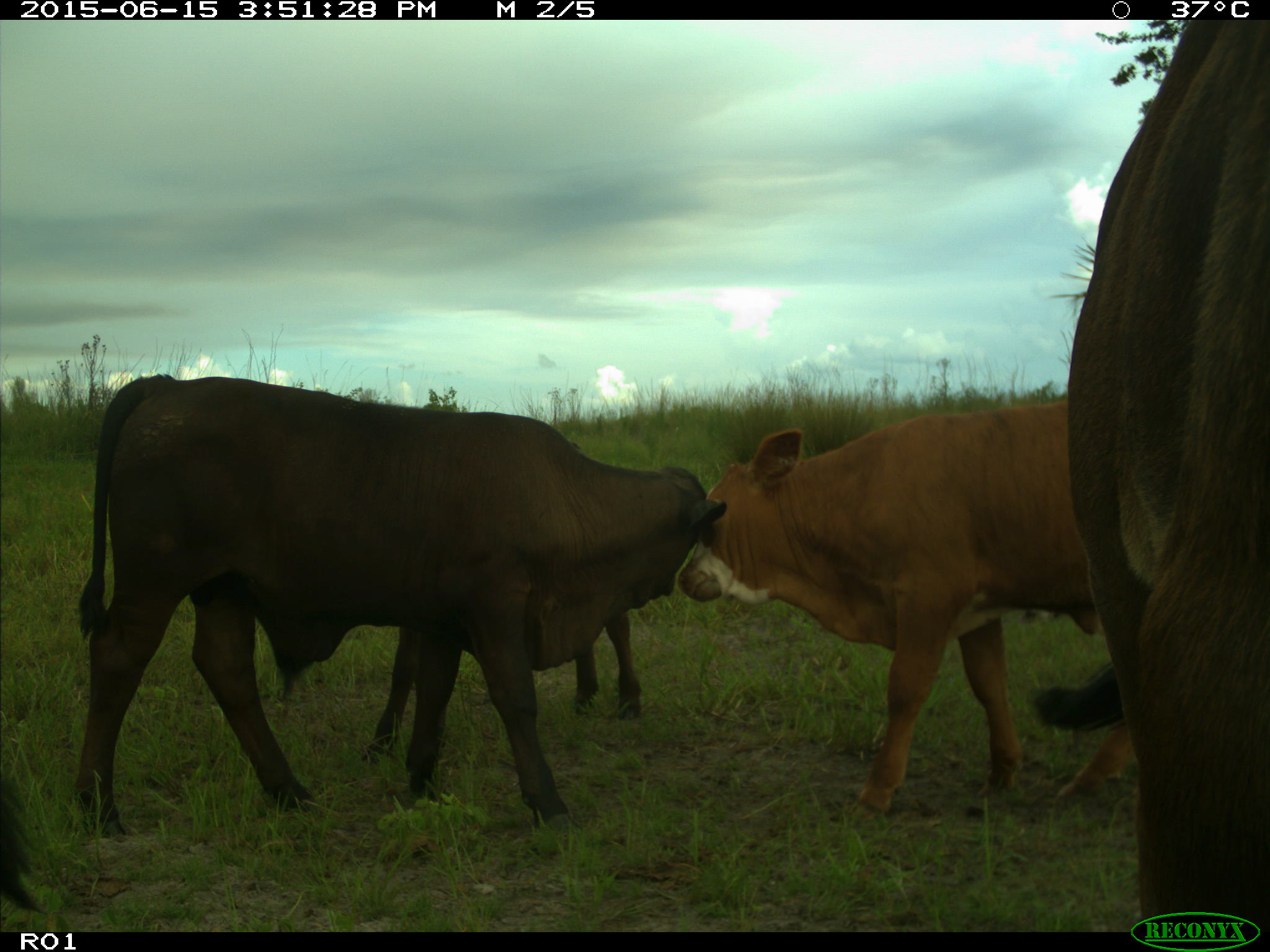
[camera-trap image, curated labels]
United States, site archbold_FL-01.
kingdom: Animalia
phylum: Chordata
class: Mammalia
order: Artiodactyla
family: Bovidae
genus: Bos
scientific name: Bos taurus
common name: domestic cow